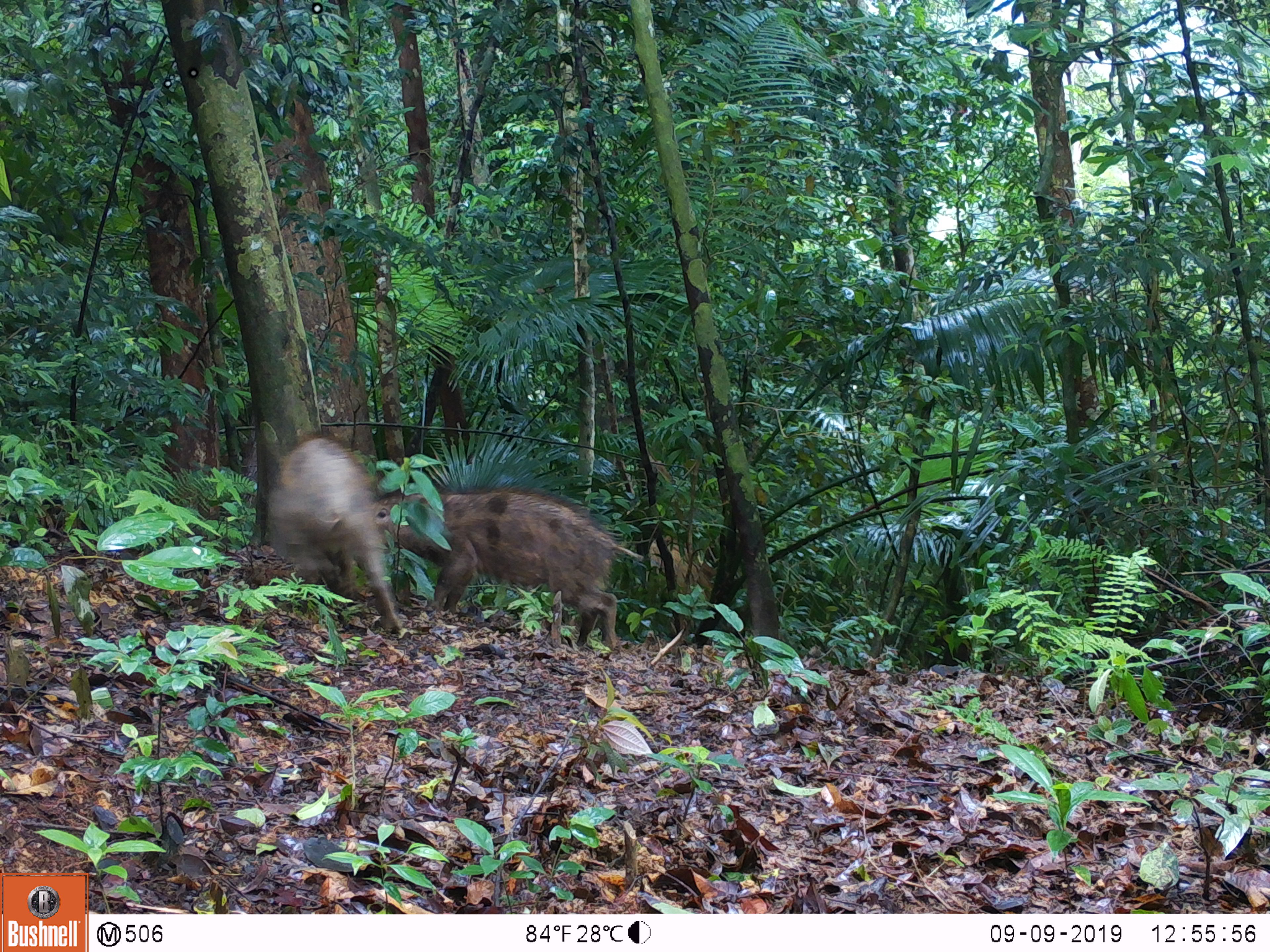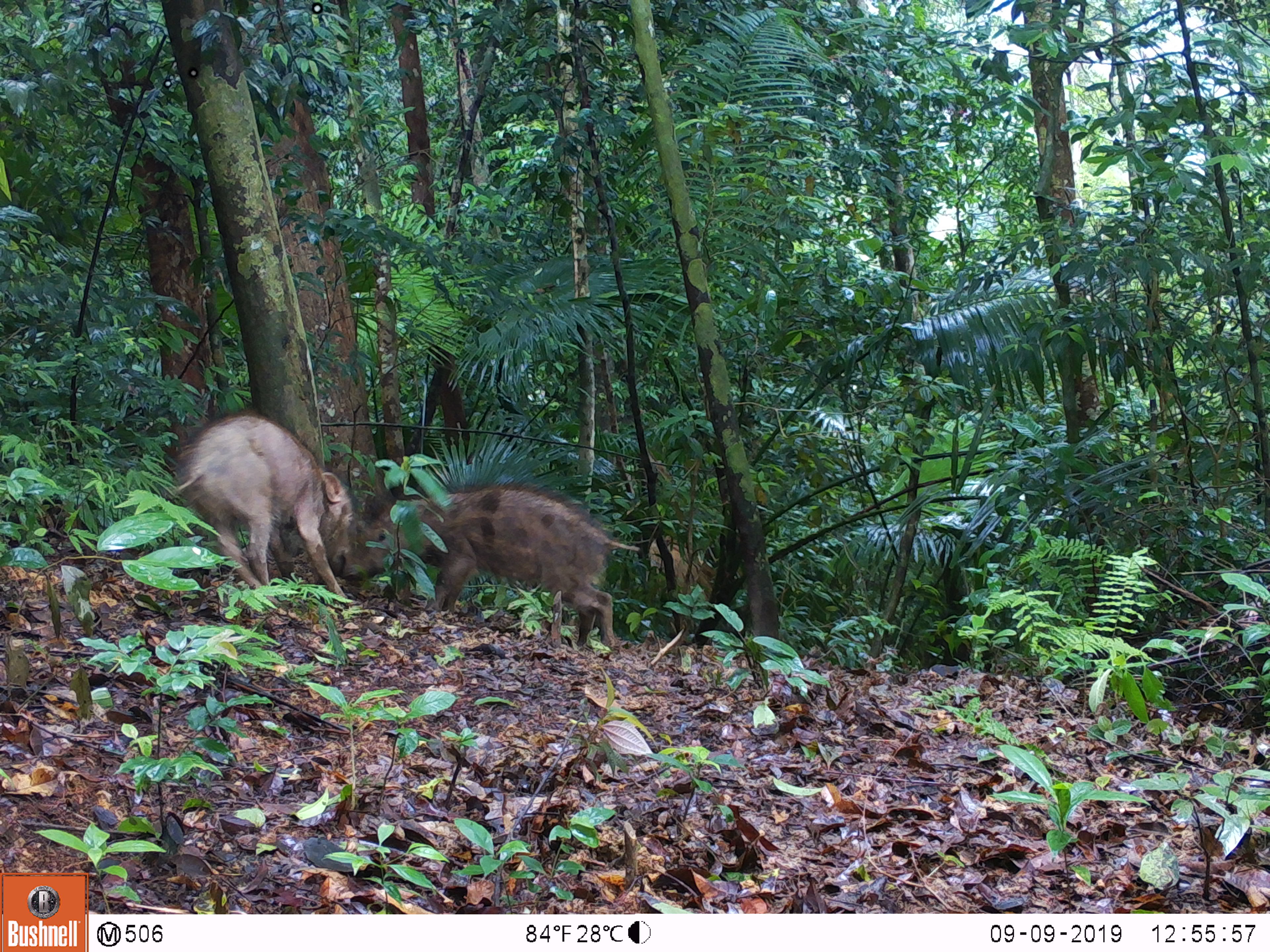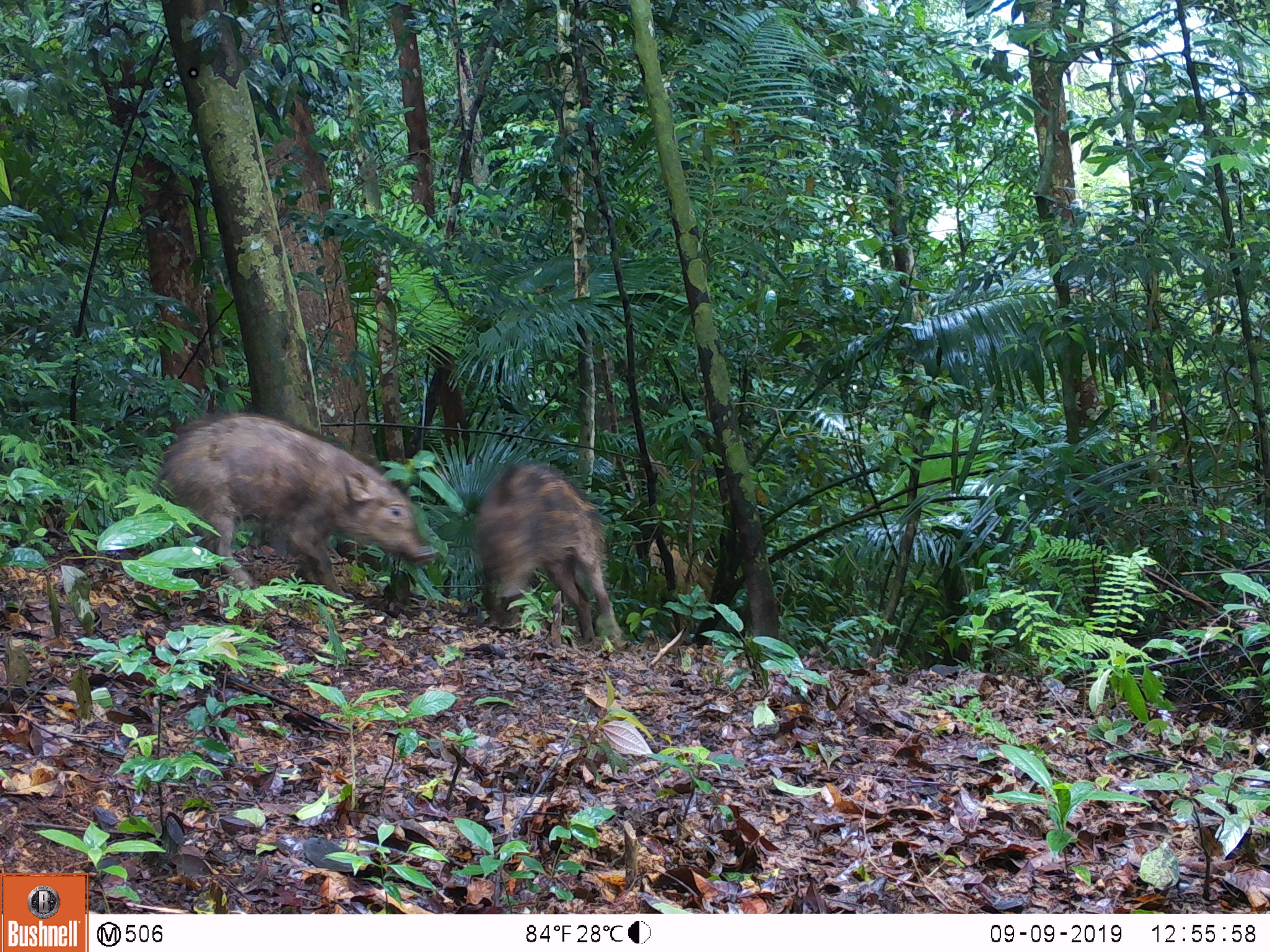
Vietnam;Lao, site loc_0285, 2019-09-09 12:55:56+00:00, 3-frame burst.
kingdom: Animalia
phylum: Chordata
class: Mammalia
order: Artiodactyla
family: Suidae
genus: Sus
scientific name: Sus scrofa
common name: eurasian wild pig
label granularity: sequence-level